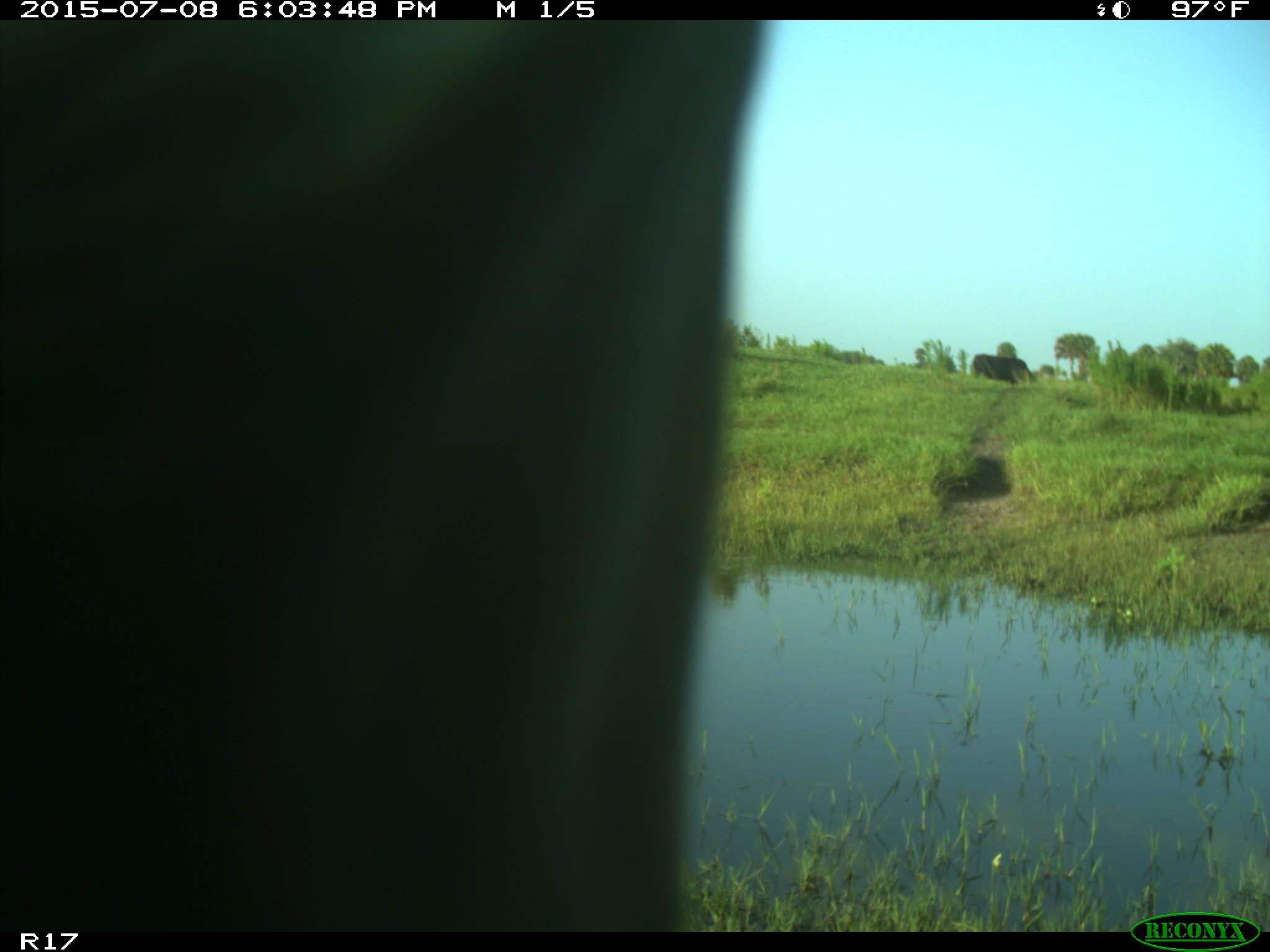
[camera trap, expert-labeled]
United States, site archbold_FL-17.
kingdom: Animalia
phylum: Chordata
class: Mammalia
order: Artiodactyla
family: Bovidae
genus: Bos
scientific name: Bos taurus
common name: domestic cow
Bos taurus (domestic cow).